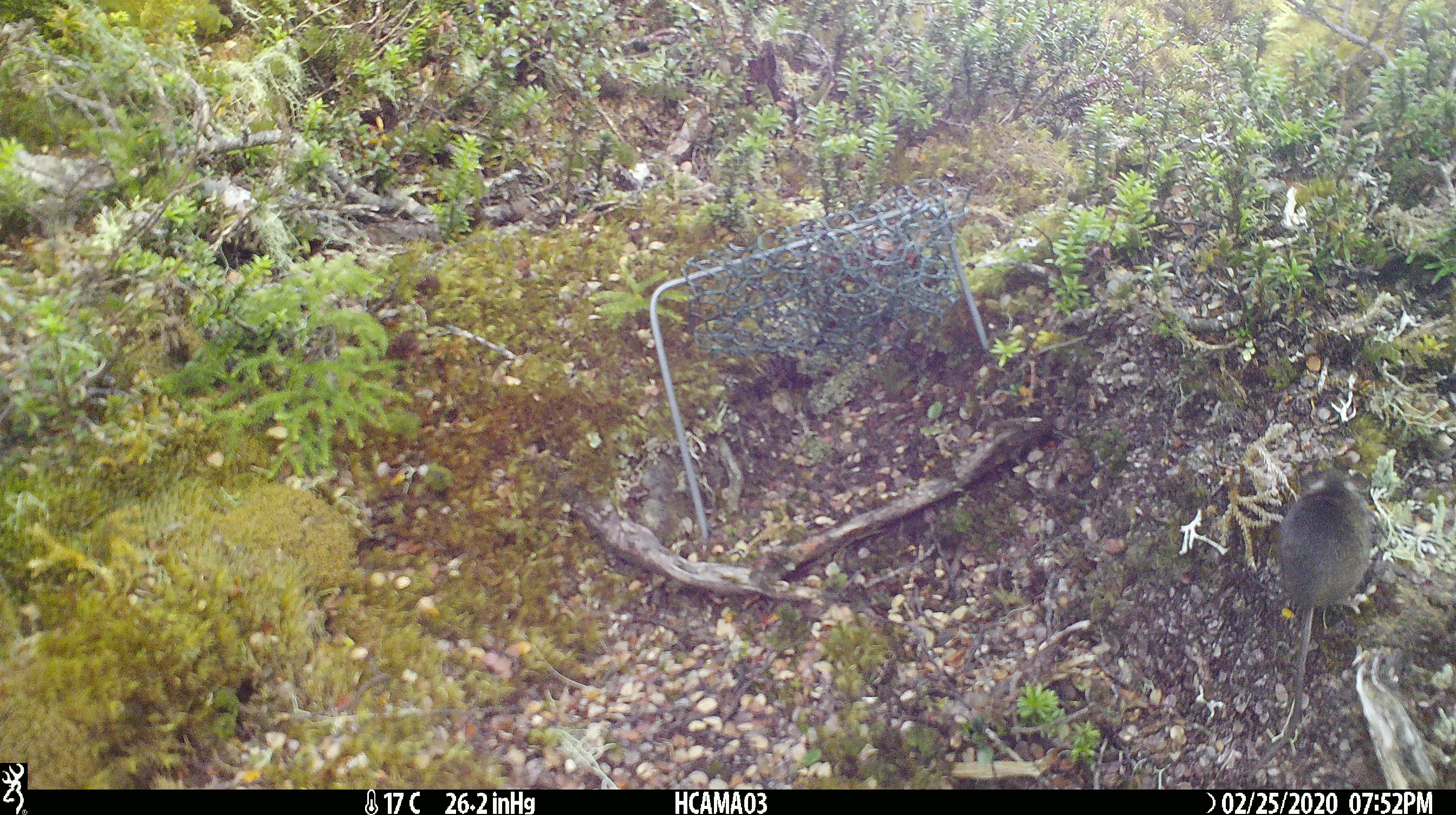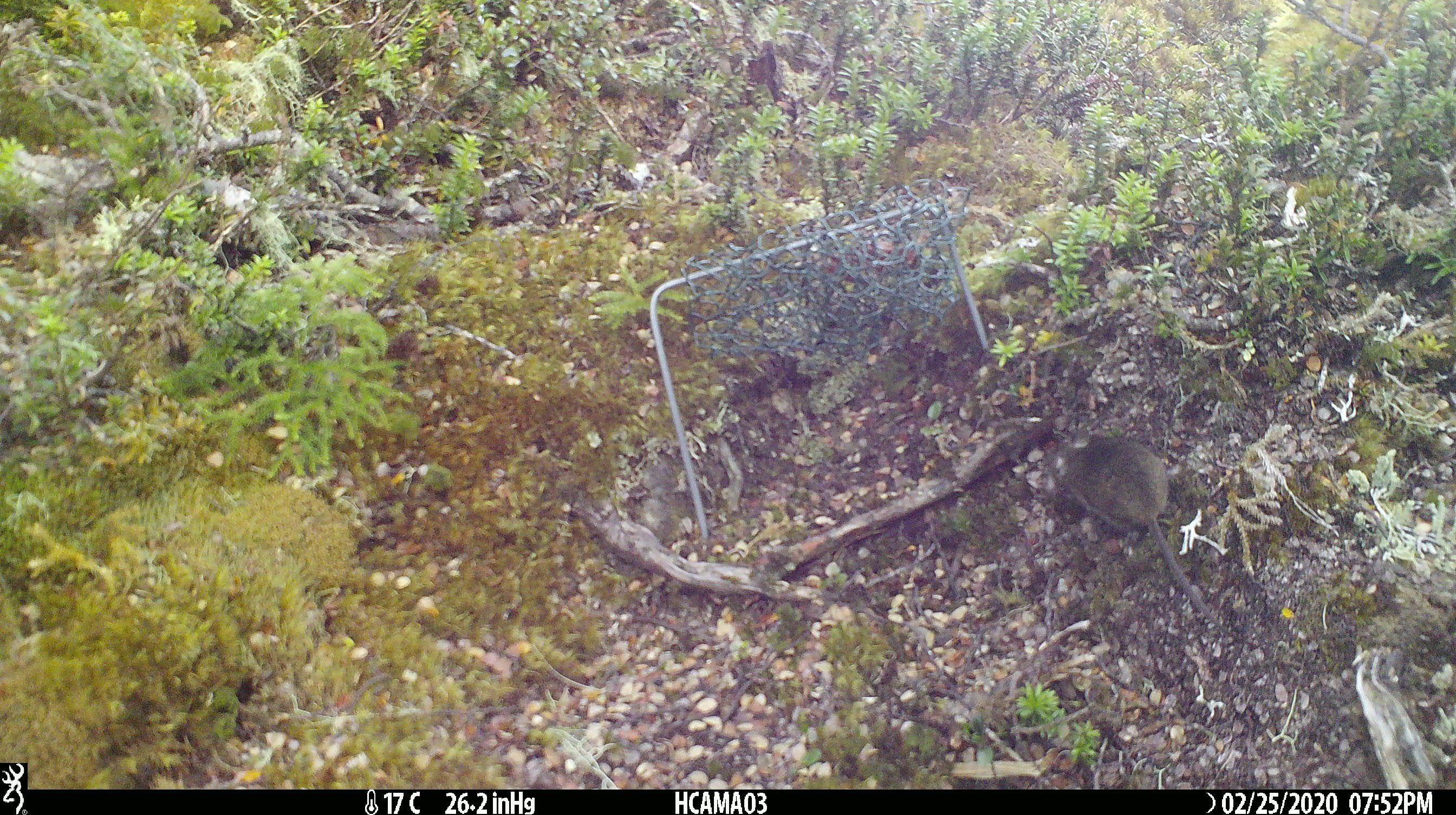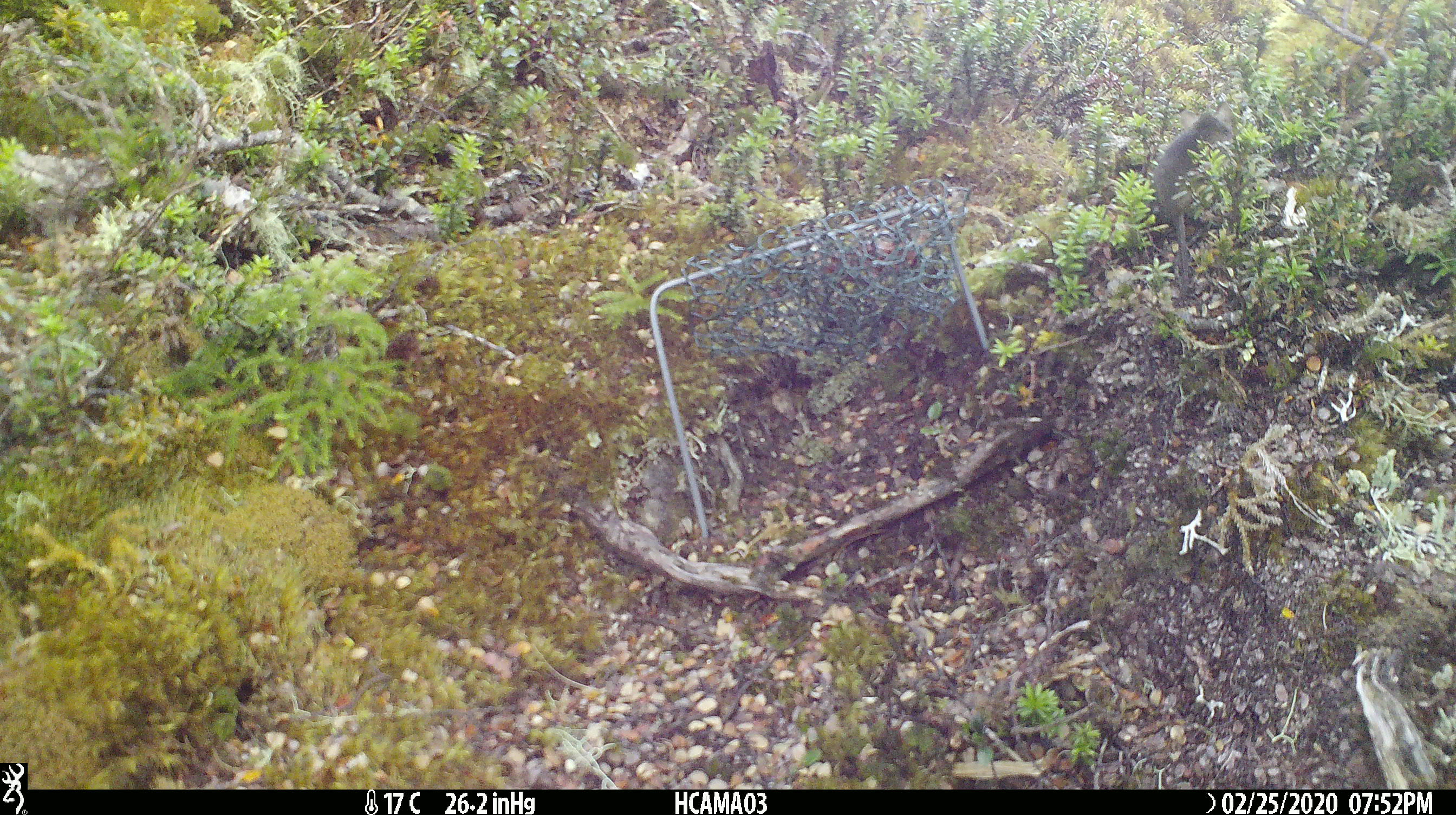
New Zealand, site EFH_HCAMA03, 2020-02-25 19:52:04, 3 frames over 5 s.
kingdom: Animalia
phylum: Chordata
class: Mammalia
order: Rodentia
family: Muridae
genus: Mus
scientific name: Mus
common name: mouse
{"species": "mouse (Mus)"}